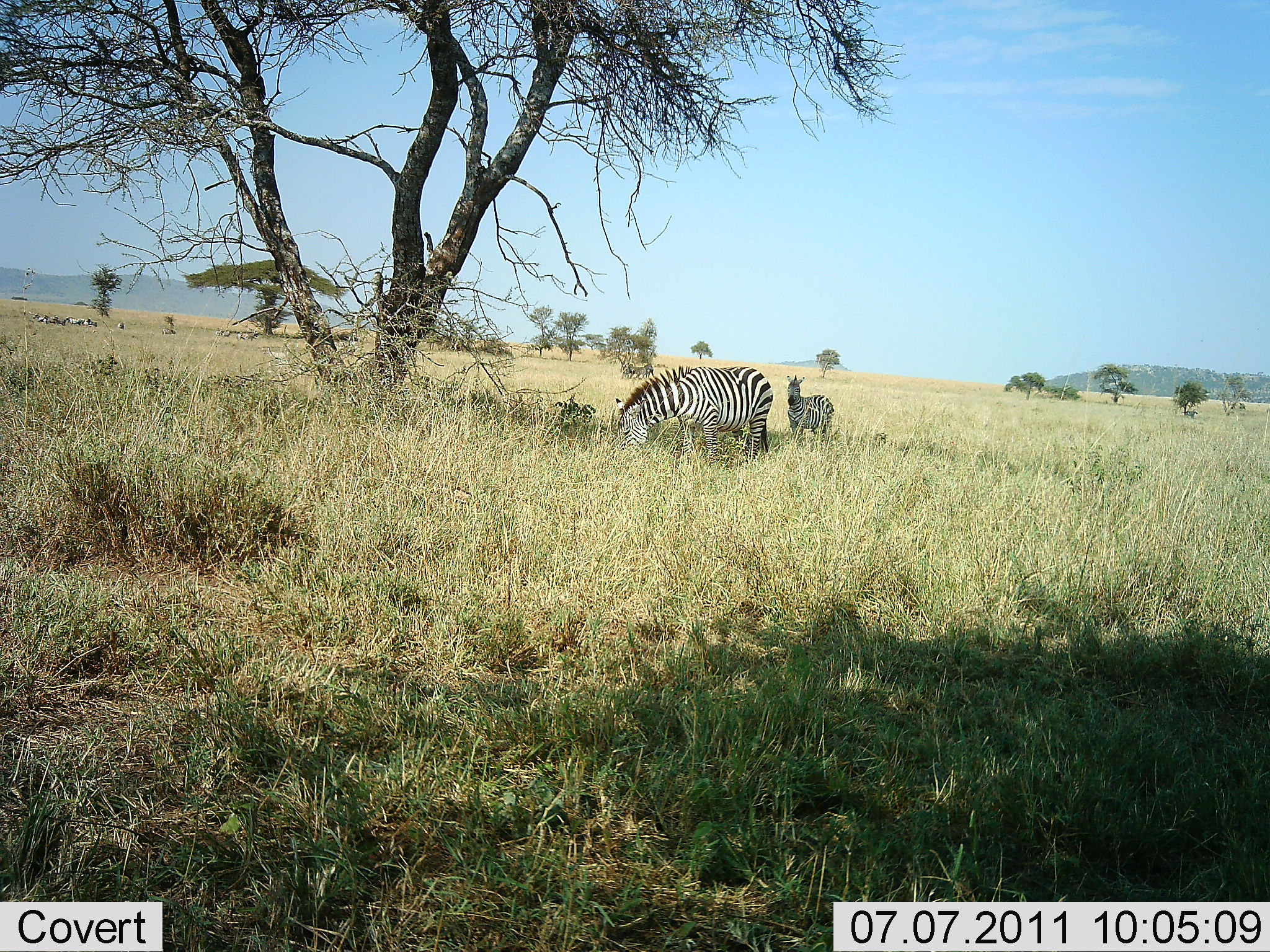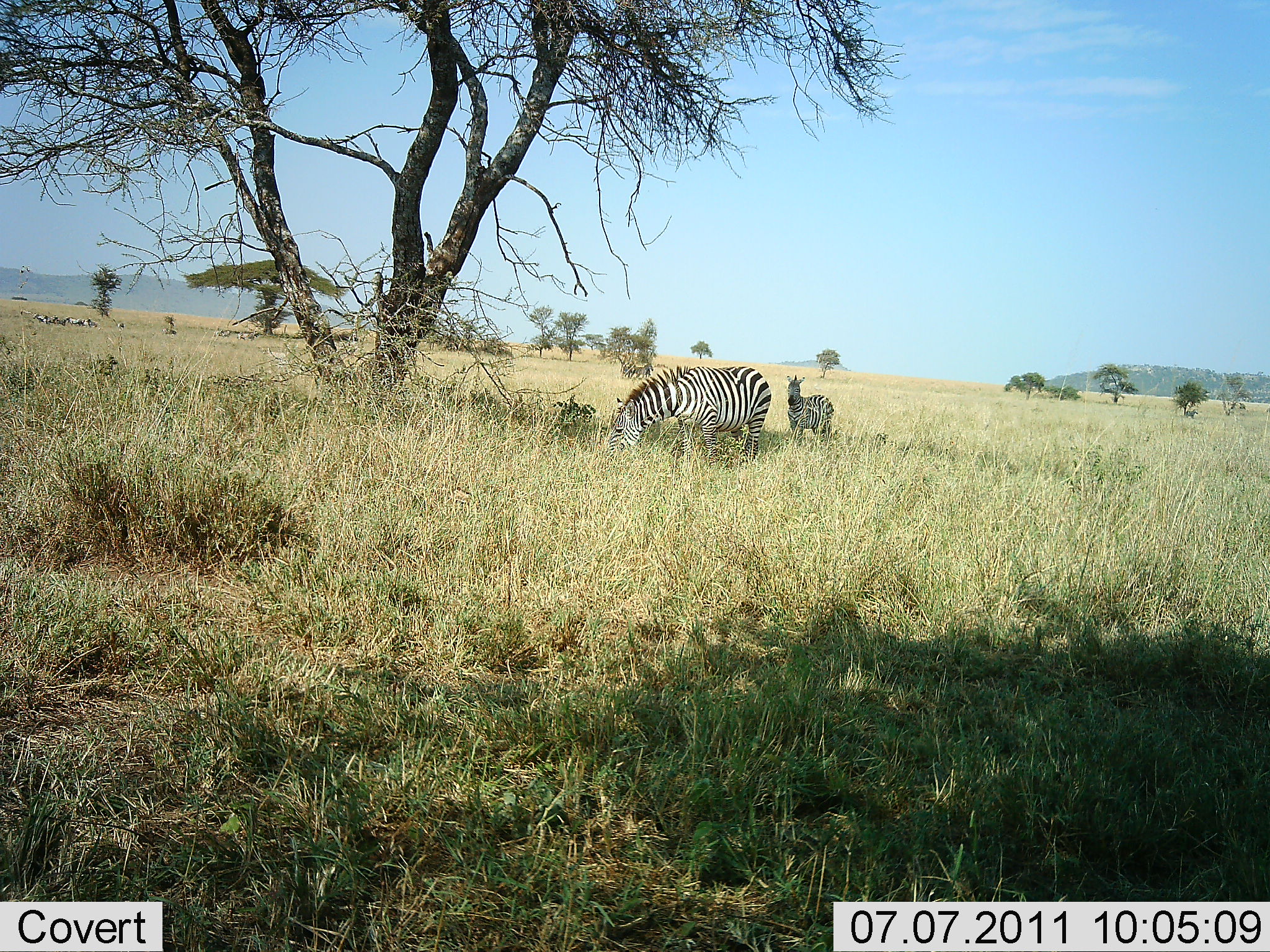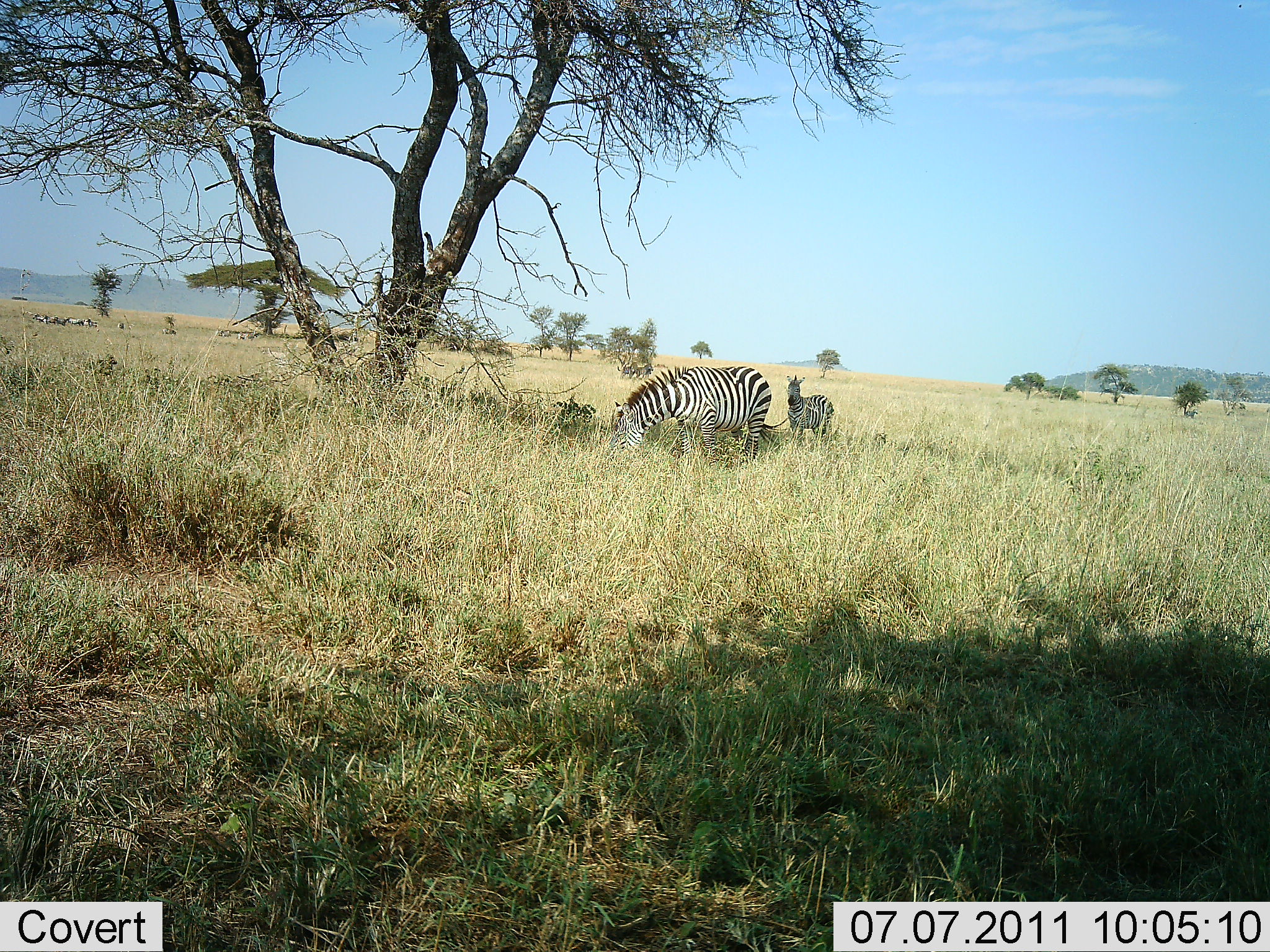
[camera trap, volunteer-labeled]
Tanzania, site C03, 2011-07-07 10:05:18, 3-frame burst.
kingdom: Animalia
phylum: Chordata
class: Mammalia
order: Perissodactyla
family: Equidae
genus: Equus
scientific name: Equus quagga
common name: plains zebra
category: zebra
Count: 2.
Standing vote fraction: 91%.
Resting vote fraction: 0%.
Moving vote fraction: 0%.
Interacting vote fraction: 0%.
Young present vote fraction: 27%.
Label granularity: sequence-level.